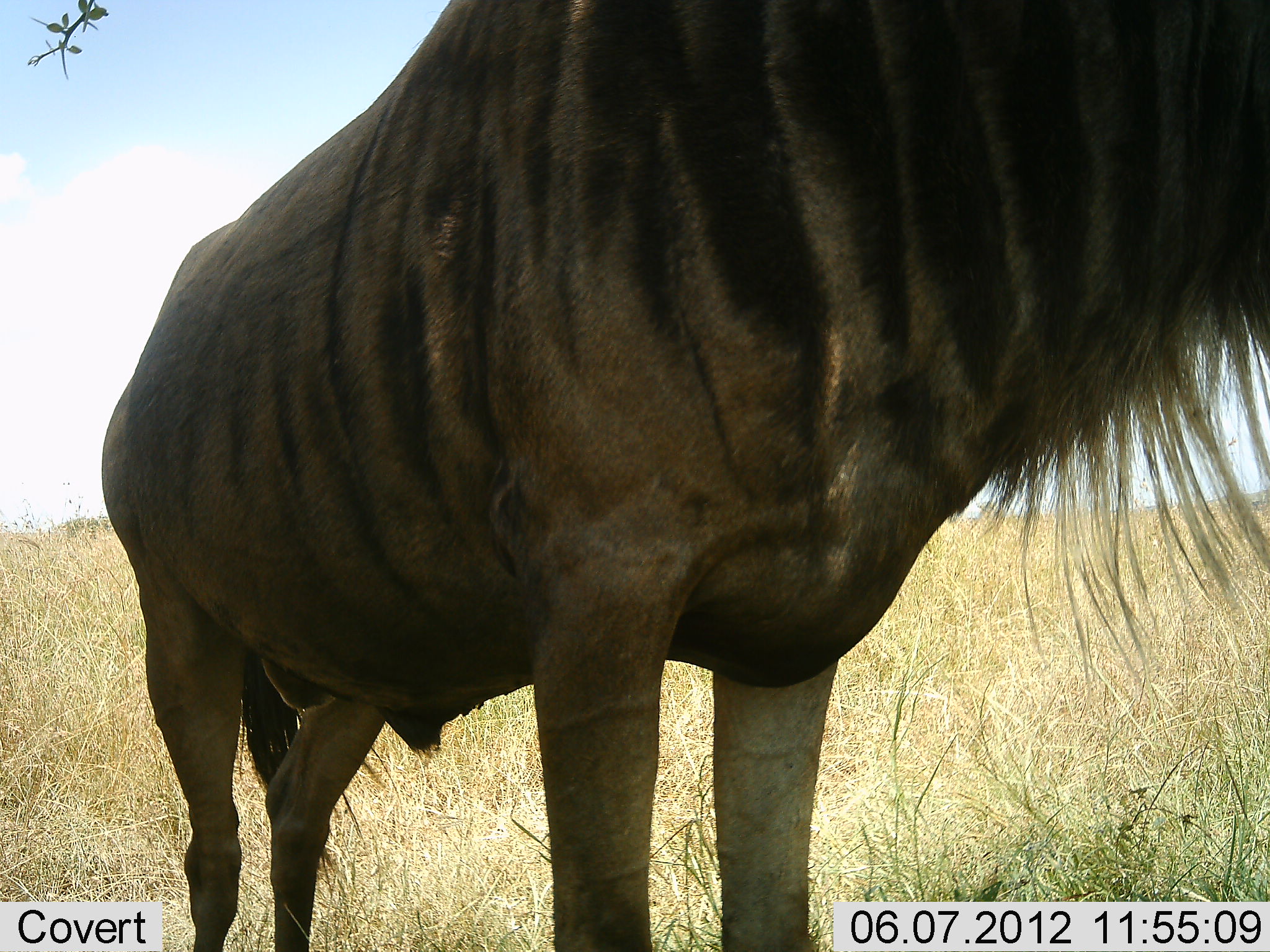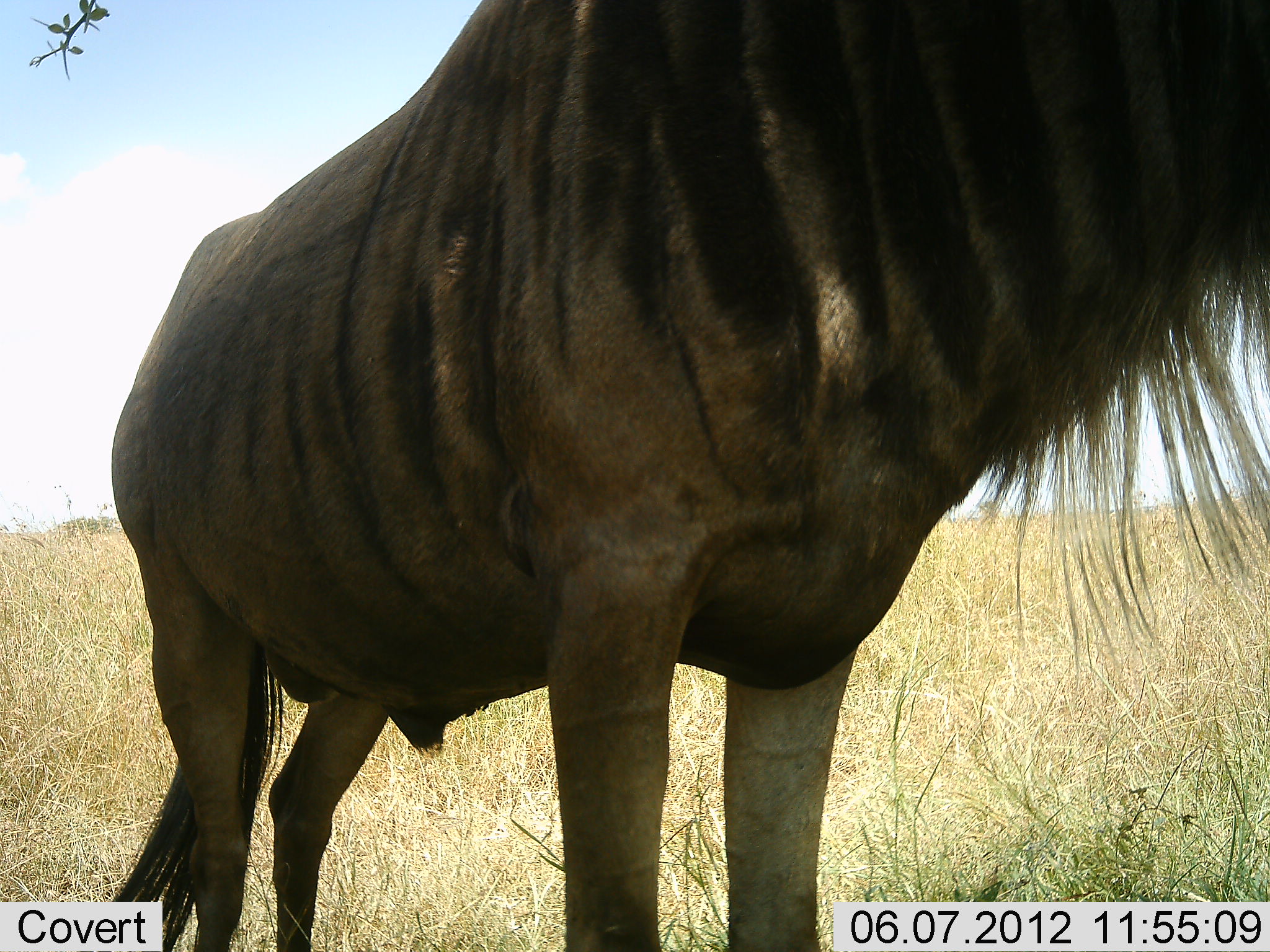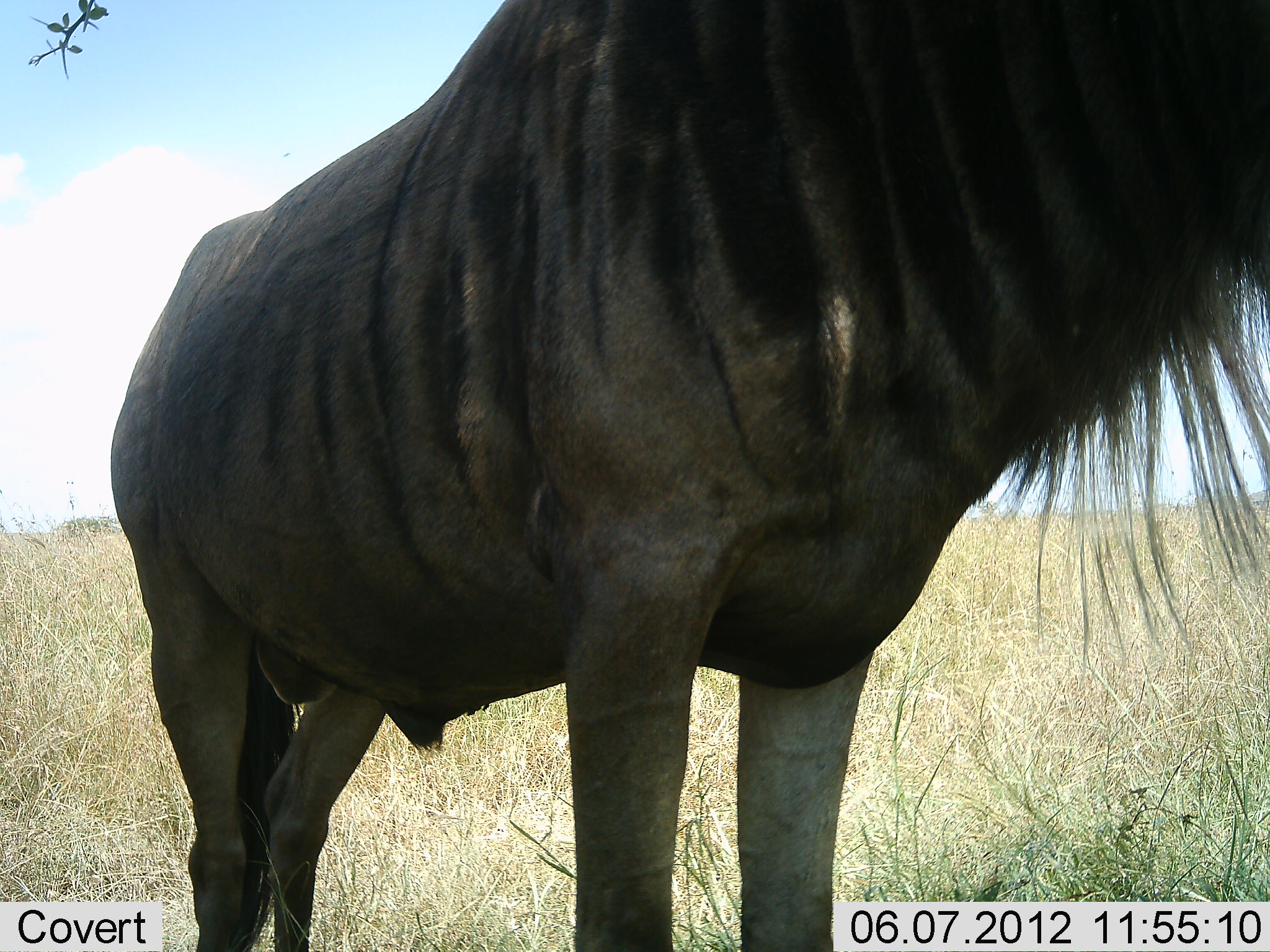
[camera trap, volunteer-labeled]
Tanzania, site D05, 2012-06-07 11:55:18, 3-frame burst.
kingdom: Animalia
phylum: Chordata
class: Mammalia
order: Artiodactyla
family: Bovidae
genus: Connochaetes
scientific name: Connochaetes taurinus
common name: blue wildebeest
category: wildebeest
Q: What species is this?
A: Wildebeest (blue wildebeest) (Connochaetes taurinus).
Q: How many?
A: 1.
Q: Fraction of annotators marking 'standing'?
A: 100%.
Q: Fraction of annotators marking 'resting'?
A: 0%.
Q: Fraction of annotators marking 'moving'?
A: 0%.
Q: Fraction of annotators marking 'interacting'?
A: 0%.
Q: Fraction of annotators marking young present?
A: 0%.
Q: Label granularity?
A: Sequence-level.